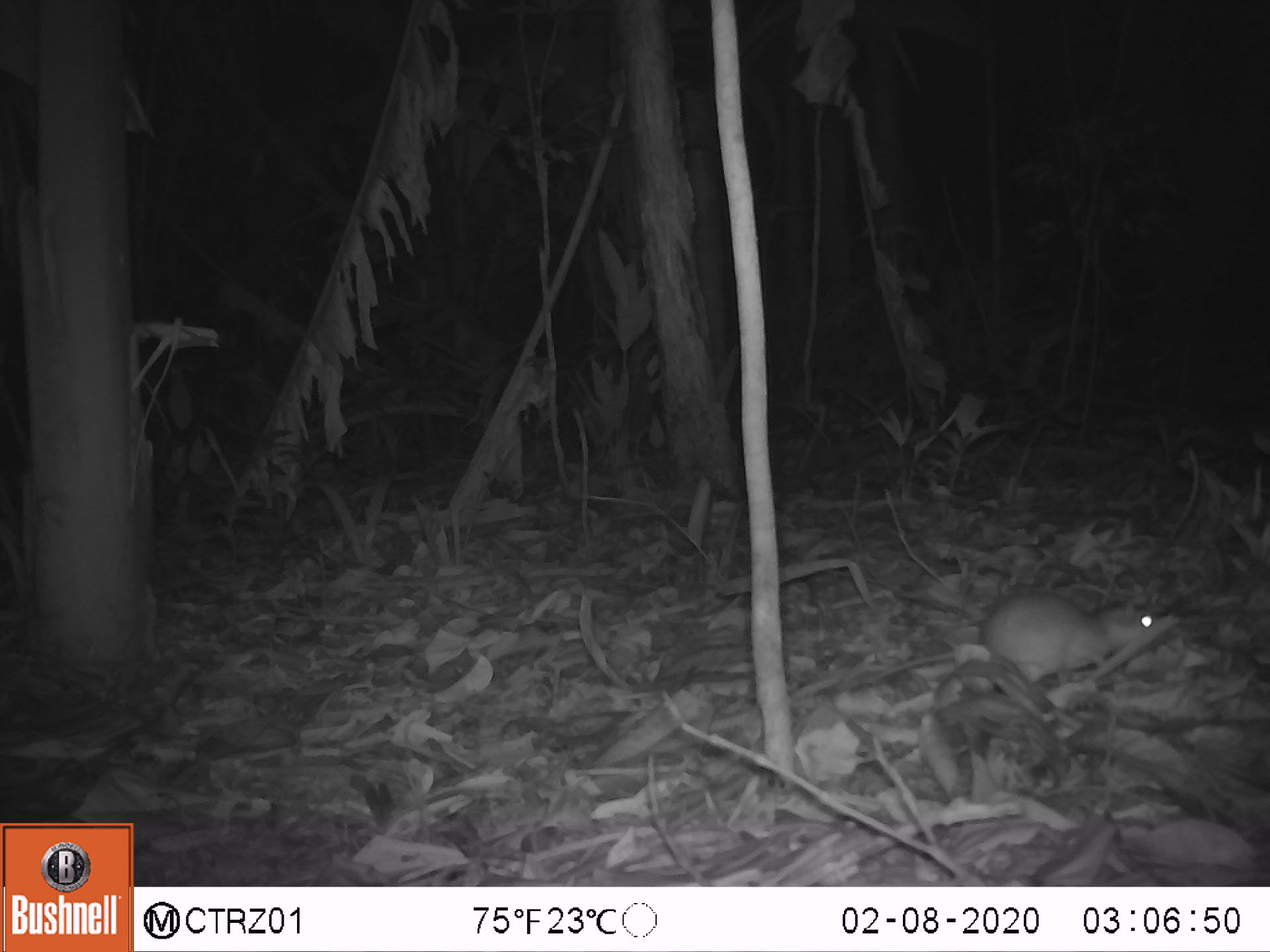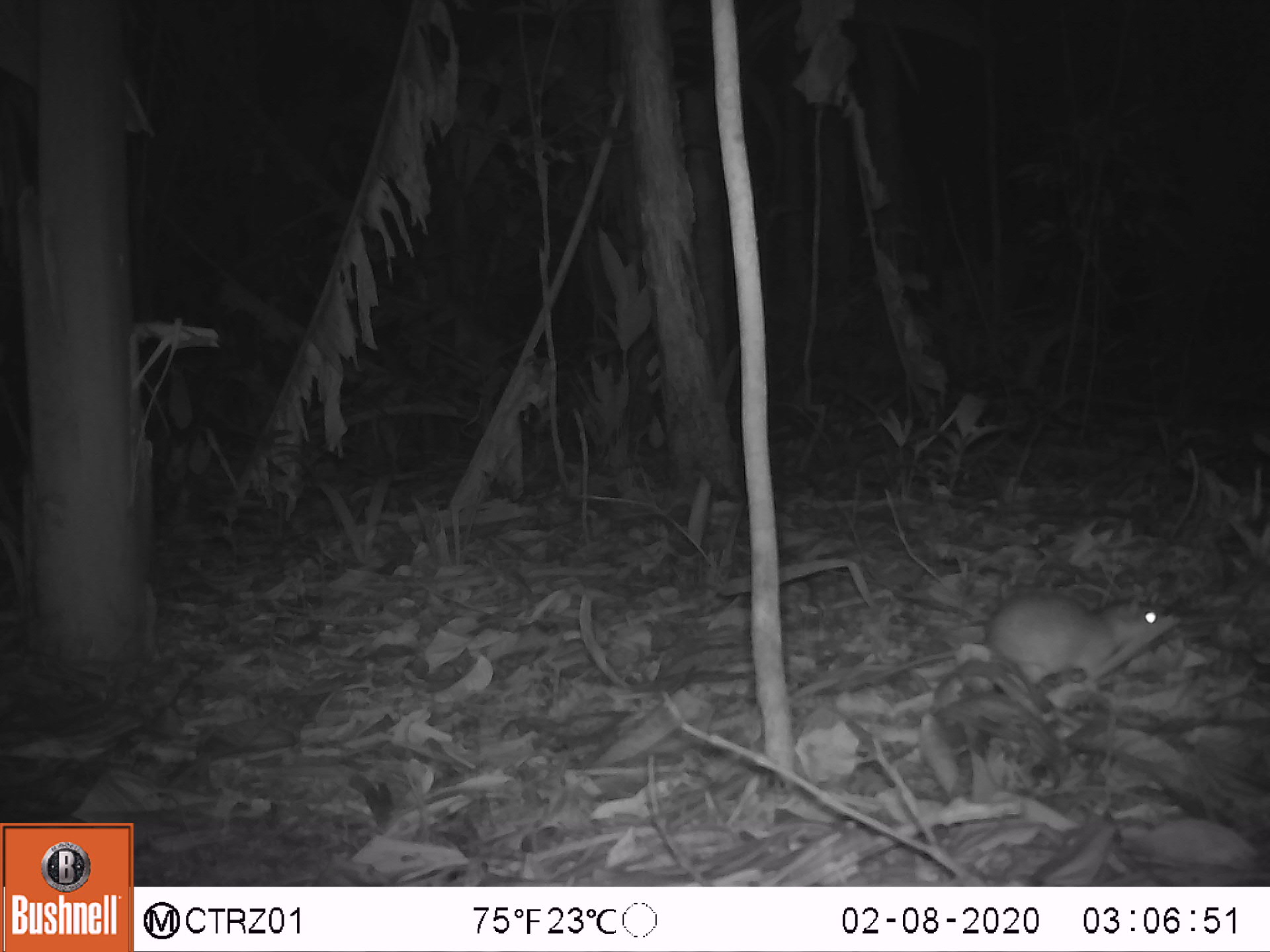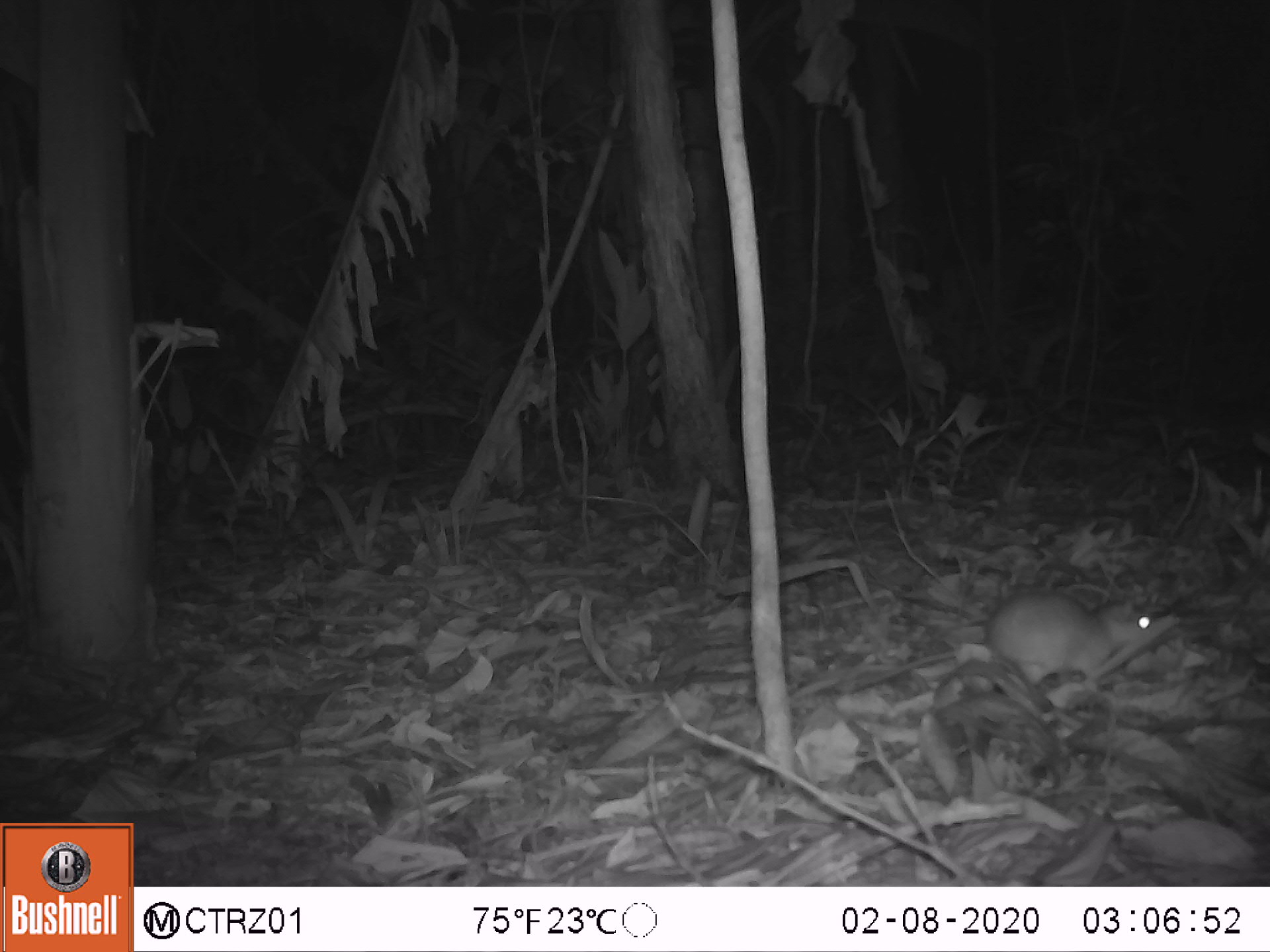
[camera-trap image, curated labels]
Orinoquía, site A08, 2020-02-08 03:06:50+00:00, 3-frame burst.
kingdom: Animalia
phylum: Chordata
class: Mammalia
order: Rodentia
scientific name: Rodentia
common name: rodent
Rodent (Rodentia).